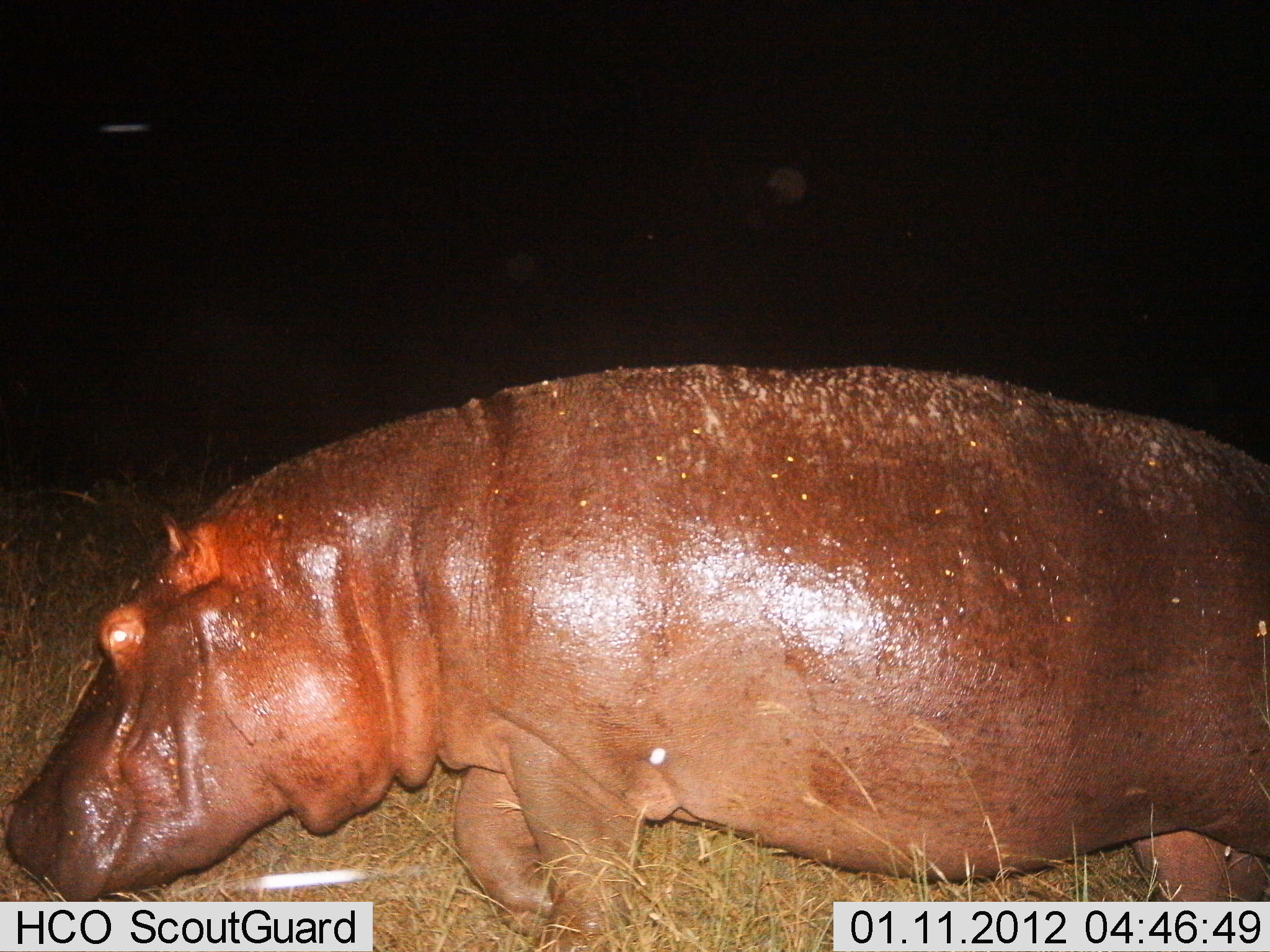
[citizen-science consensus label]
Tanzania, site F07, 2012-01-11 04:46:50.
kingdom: Animalia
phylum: Chordata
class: Mammalia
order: Artiodactyla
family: Hippopotamidae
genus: Hippopotamus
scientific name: Hippopotamus amphibius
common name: hippopotamus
Hippopotamus (Hippopotamus amphibius), count 1. Behavior (volunteer vote fractions): standing 39%, resting 0%, moving 61%, interacting 0%. Young present (vote fraction): 0%. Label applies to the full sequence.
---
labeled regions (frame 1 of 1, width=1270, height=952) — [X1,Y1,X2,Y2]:
animal: [0,364,1269,951]